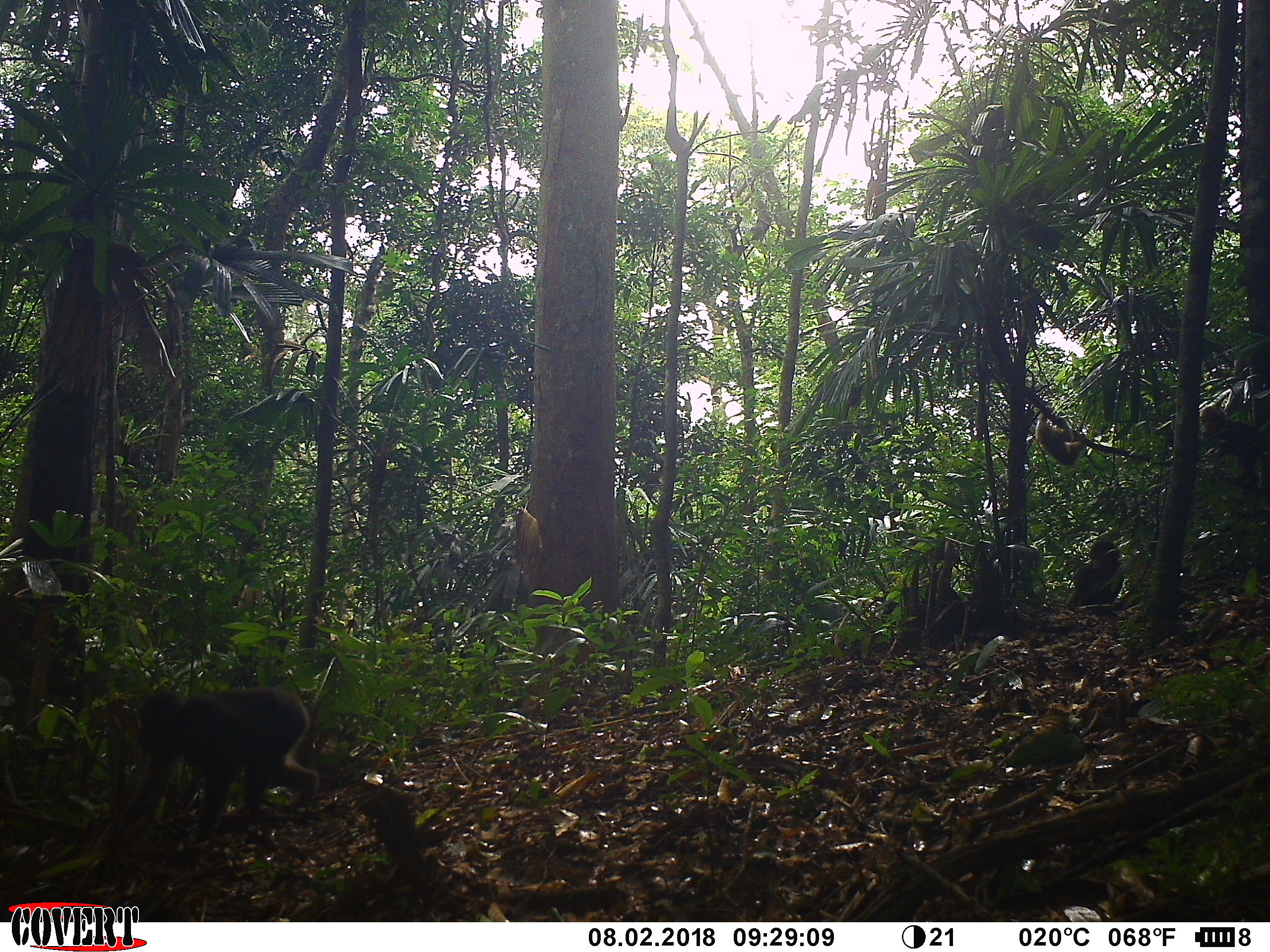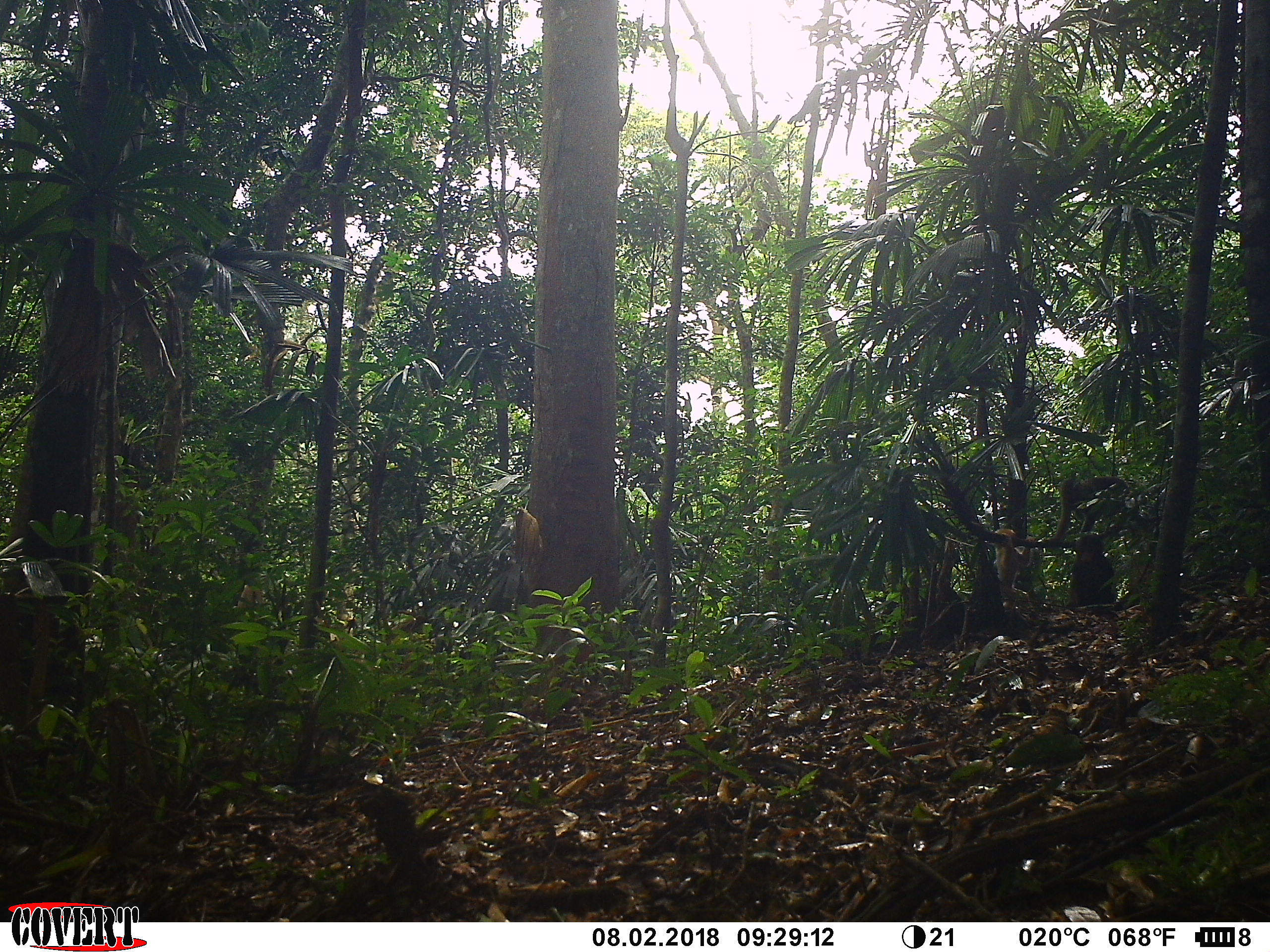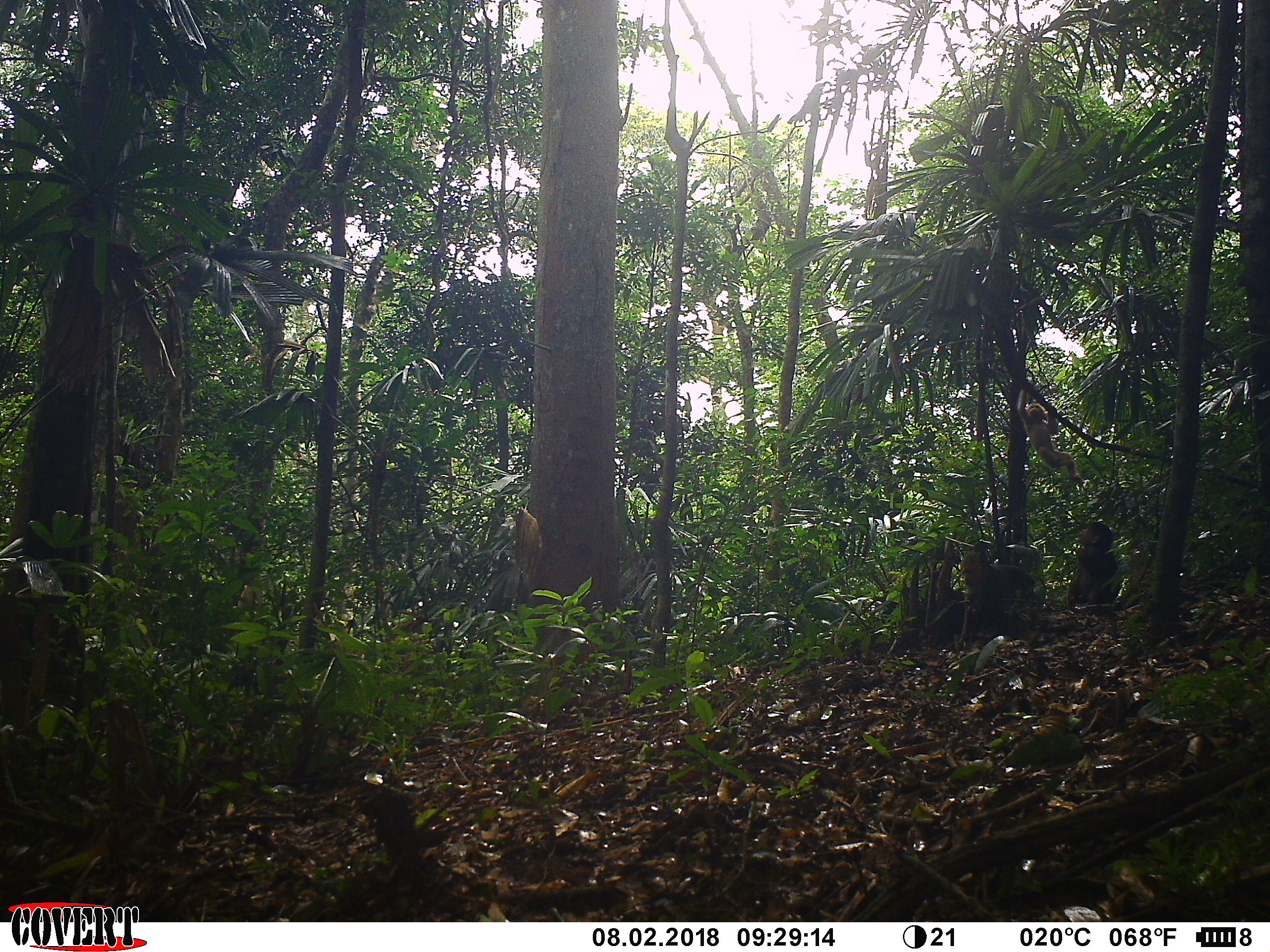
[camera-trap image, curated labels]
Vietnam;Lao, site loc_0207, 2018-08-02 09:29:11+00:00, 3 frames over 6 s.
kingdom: Animalia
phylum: Chordata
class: Mammalia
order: Primates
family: Cercopithecidae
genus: Macaca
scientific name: Macaca arctoides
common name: stump-tailed macaque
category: stump tailed macaque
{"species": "stump tailed macaque (stump-tailed macaque) (Macaca arctoides)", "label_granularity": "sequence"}